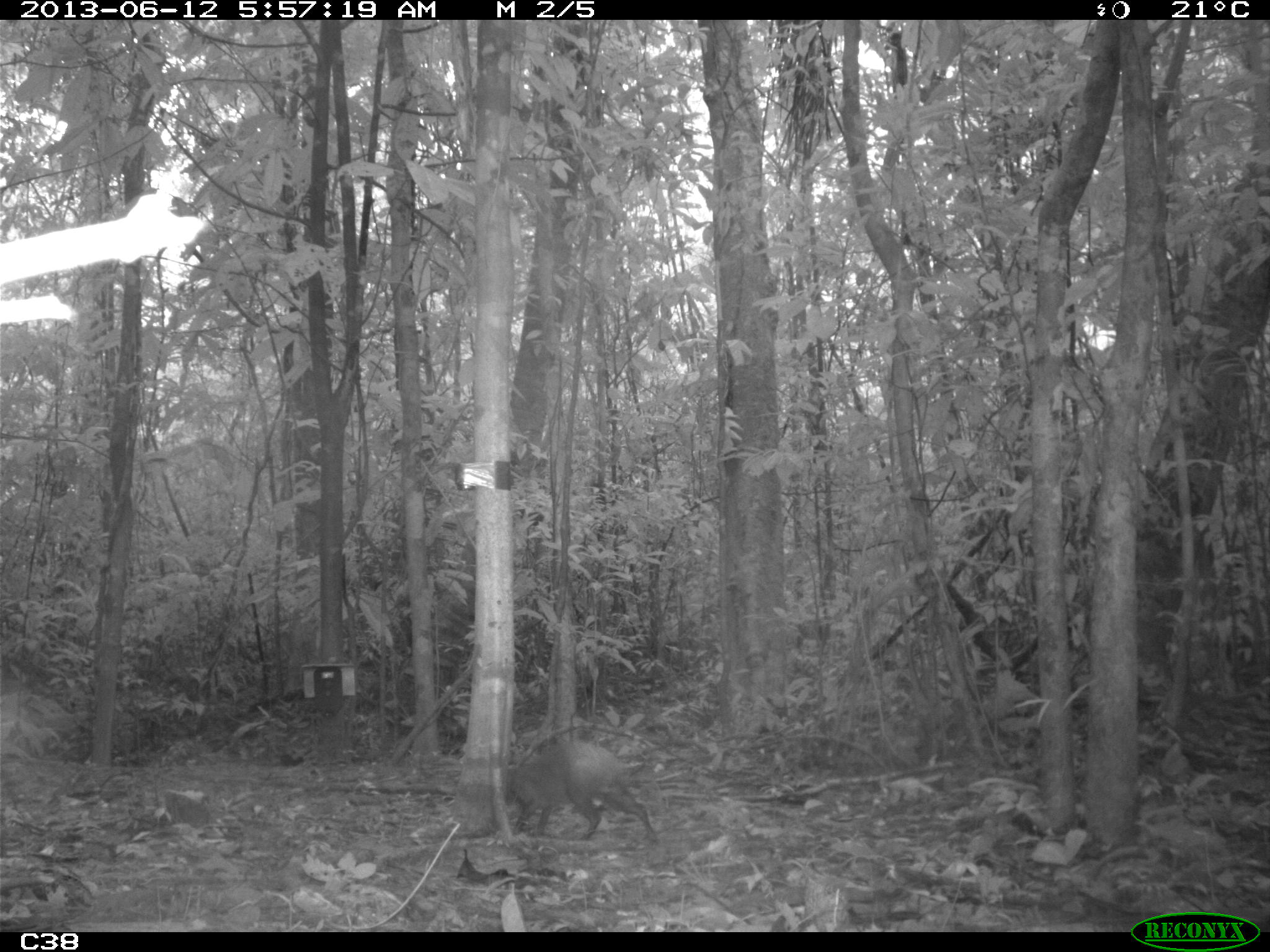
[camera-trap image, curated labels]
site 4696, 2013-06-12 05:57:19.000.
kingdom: Animalia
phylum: Chordata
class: Mammalia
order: Rodentia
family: Dasyproctidae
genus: Dasyprocta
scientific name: Dasyprocta leporina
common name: red-rumped agouti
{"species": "Dasyprocta leporina (red-rumped agouti)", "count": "1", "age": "adult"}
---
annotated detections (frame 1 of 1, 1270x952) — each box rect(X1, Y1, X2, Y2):
dasyprocta leporina: rect(510, 740, 658, 843)